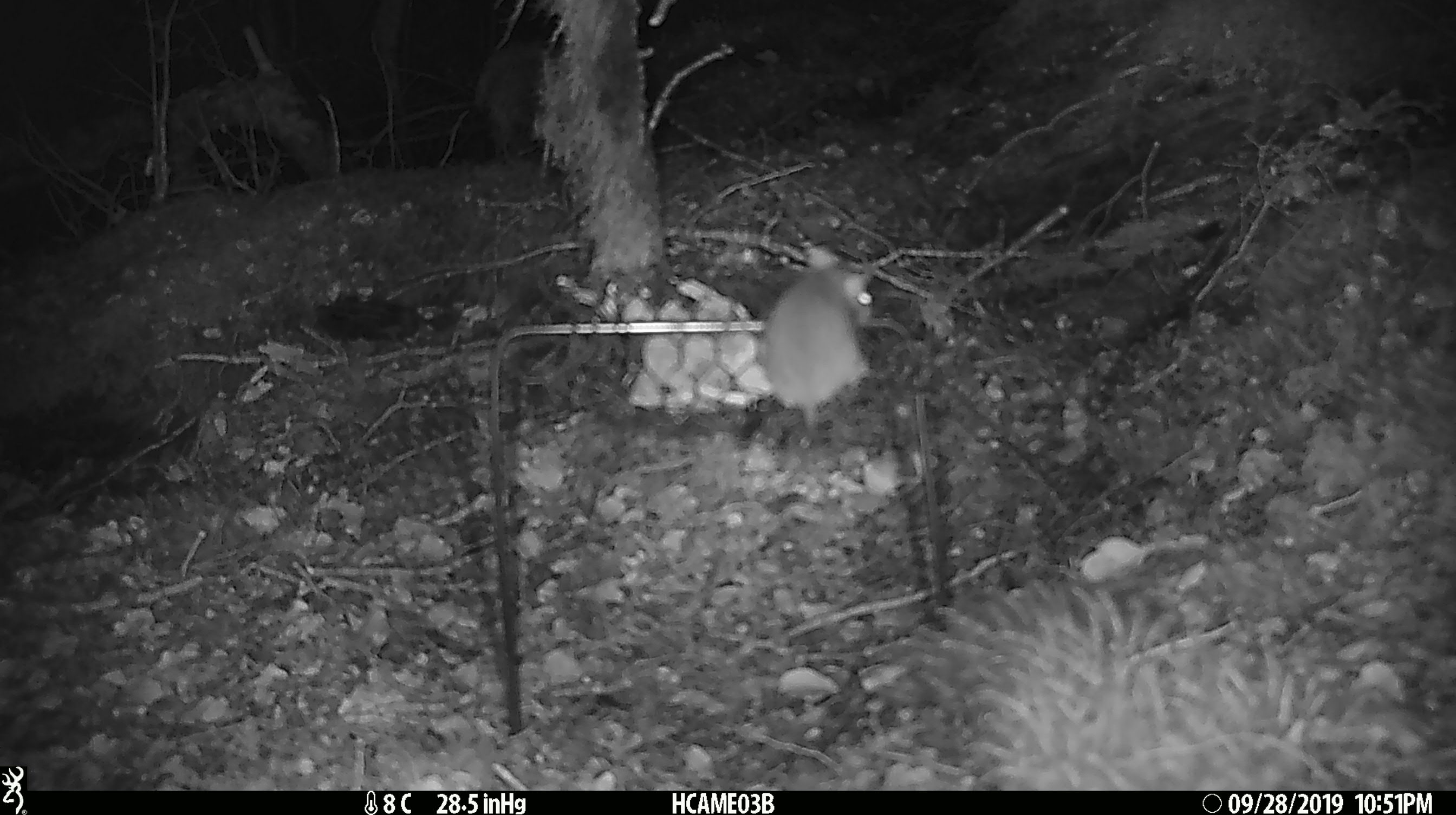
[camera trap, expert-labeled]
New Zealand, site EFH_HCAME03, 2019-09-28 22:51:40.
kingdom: Animalia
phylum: Chordata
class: Mammalia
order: Rodentia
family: Muridae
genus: Mus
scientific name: Mus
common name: mouse